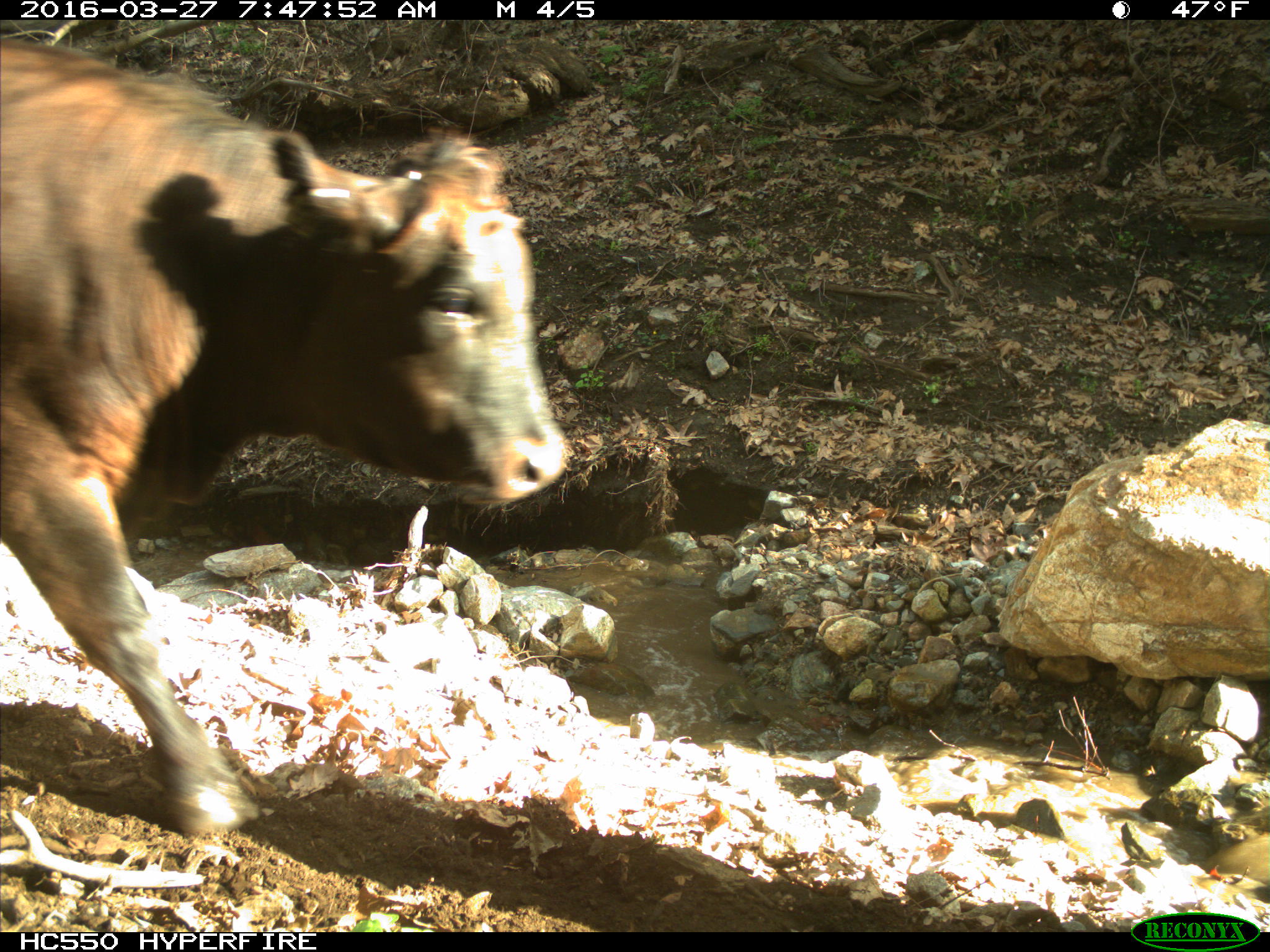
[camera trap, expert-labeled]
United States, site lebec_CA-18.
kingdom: Animalia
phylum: Chordata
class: Mammalia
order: Artiodactyla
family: Bovidae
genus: Bos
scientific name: Bos taurus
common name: domestic cow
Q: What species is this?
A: Bos taurus (domestic cow).